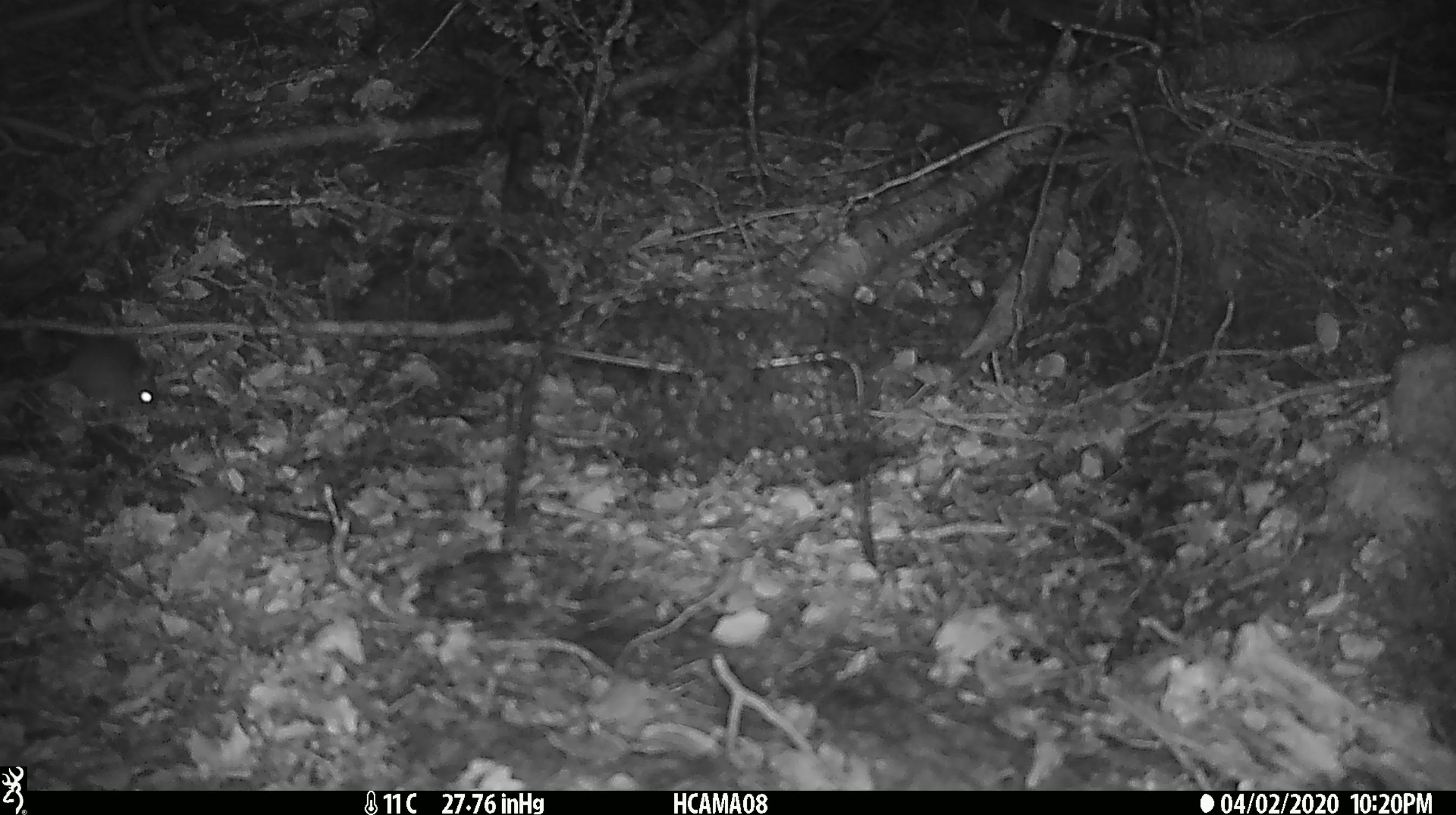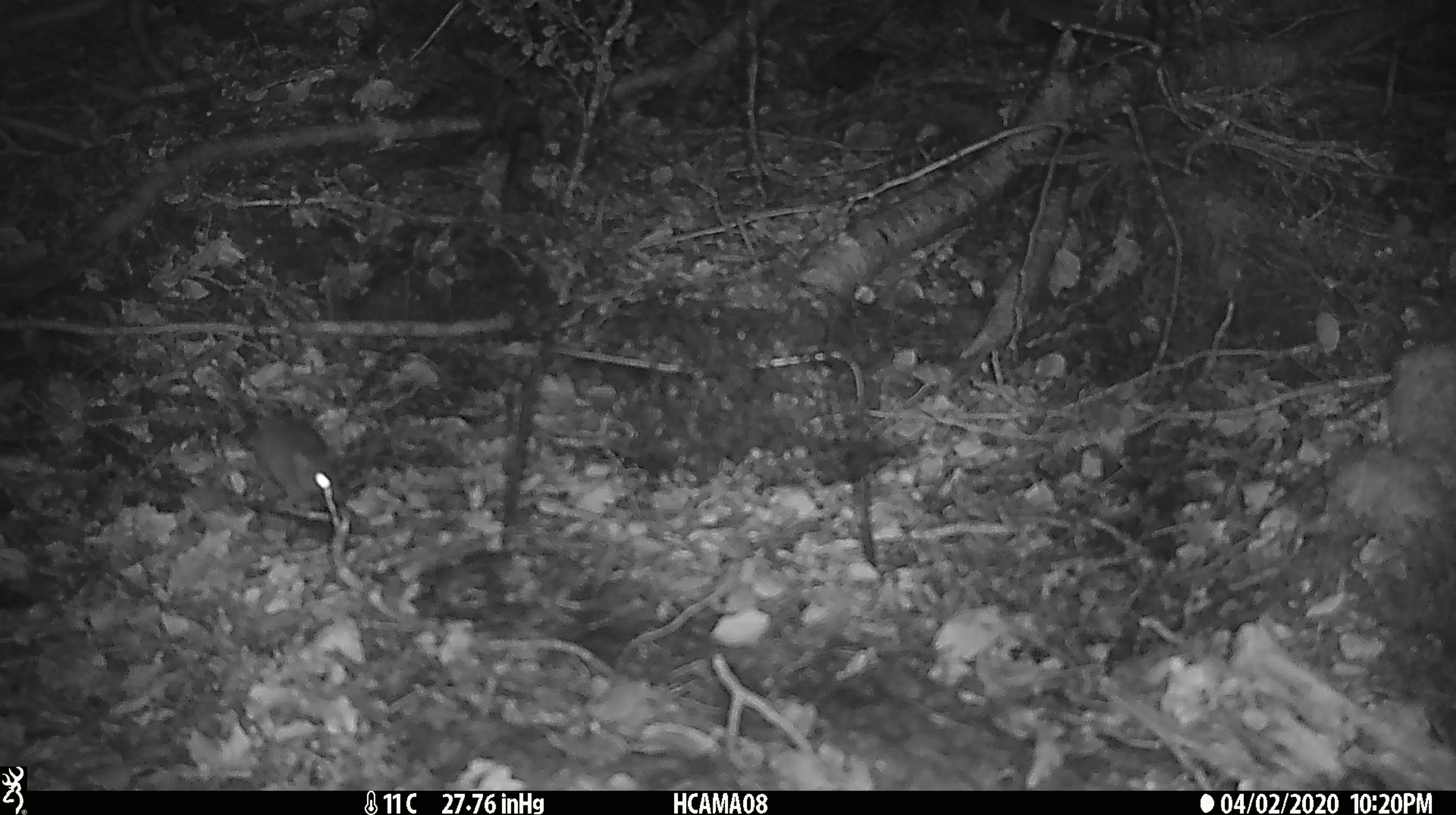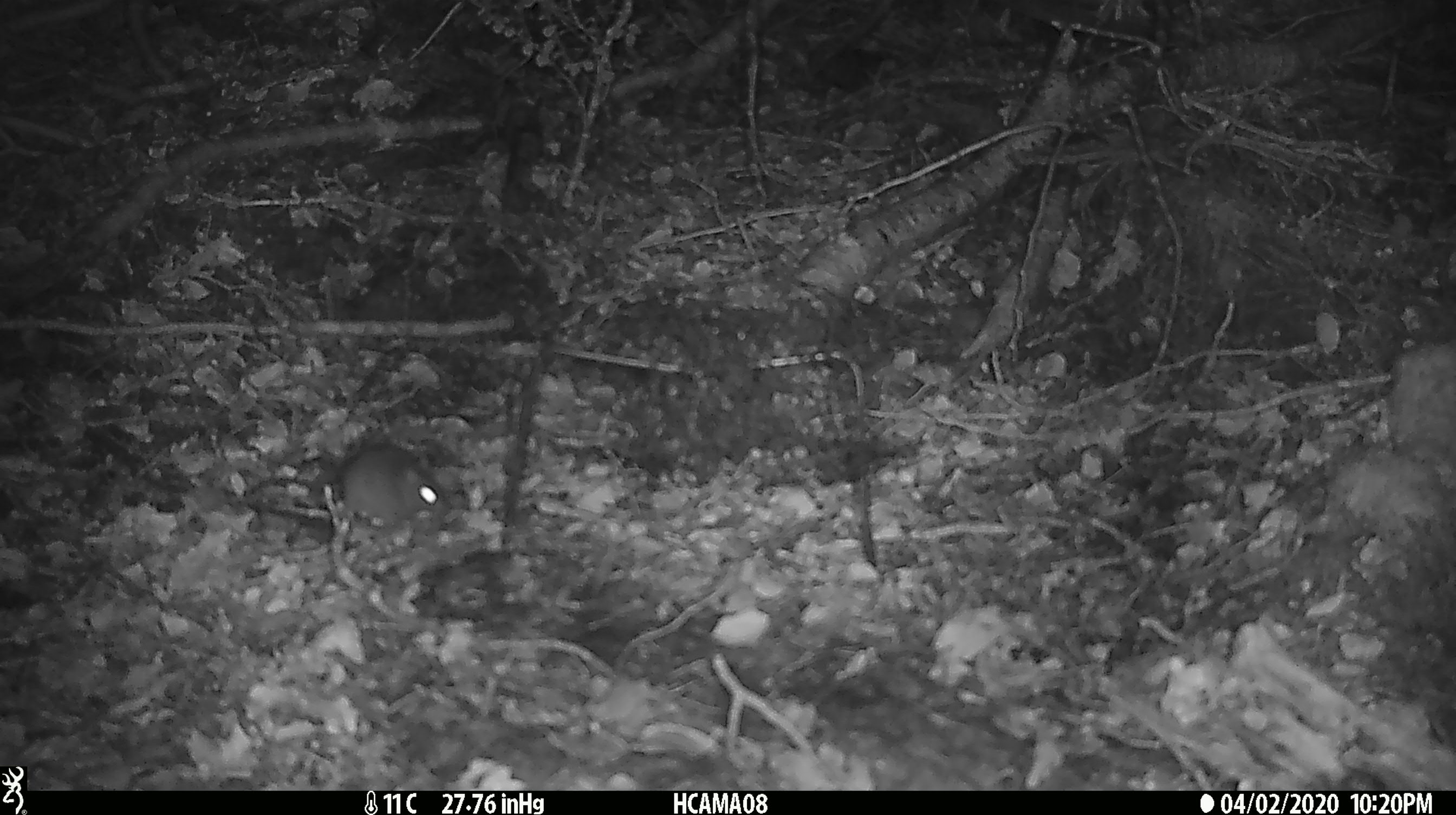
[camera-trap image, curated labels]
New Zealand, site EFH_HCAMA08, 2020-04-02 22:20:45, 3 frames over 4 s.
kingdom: Animalia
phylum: Chordata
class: Mammalia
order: Rodentia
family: Muridae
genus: Mus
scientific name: Mus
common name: mouse